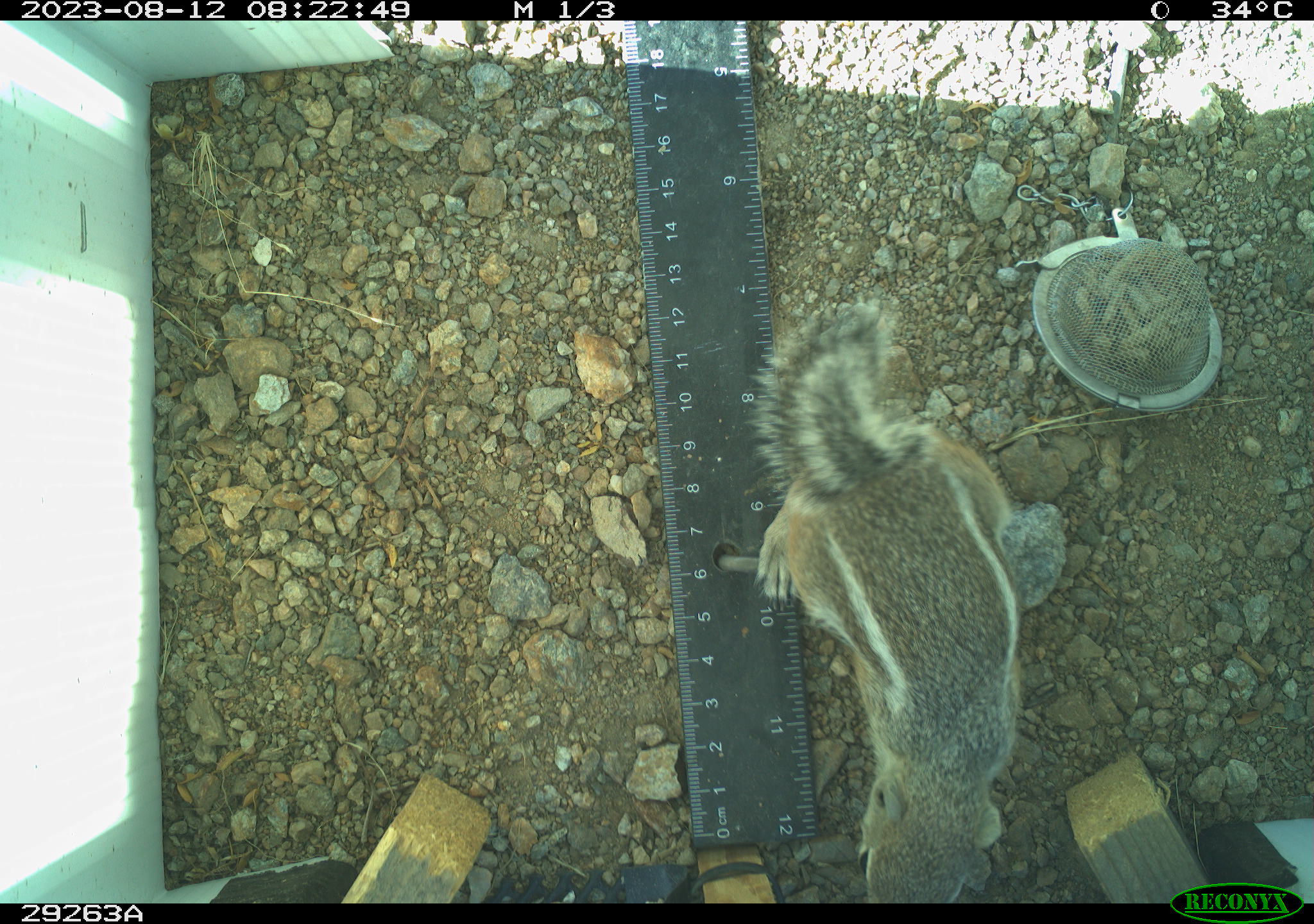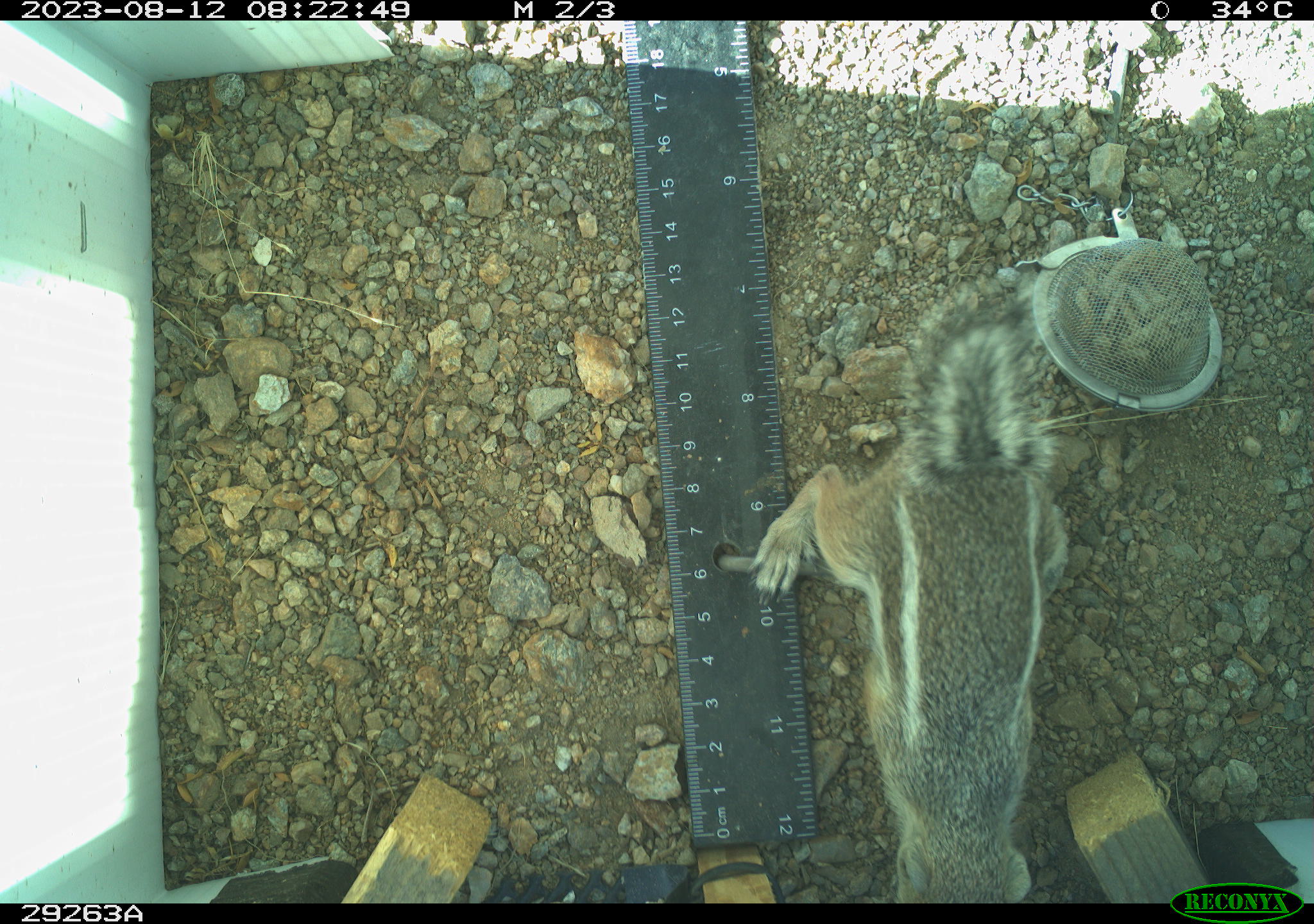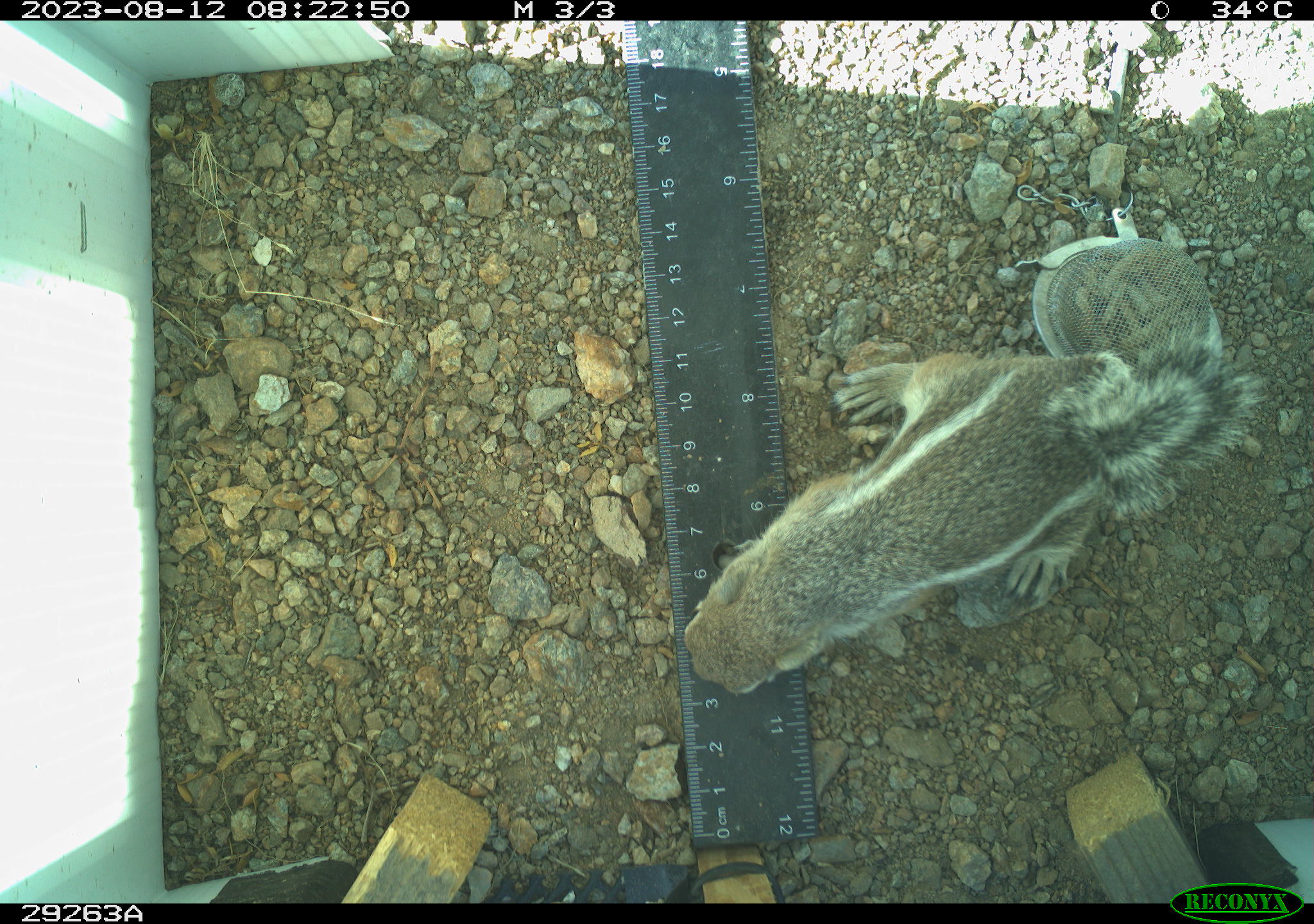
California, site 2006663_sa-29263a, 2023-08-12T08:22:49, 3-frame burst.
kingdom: Animalia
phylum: Chordata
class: Mammalia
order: Rodentia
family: Sciuridae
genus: Ammospermophilus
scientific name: Ammospermophilus leucurus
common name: white-tailed antelope squirrel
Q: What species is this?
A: White-tailed antelope squirrel (Ammospermophilus leucurus).